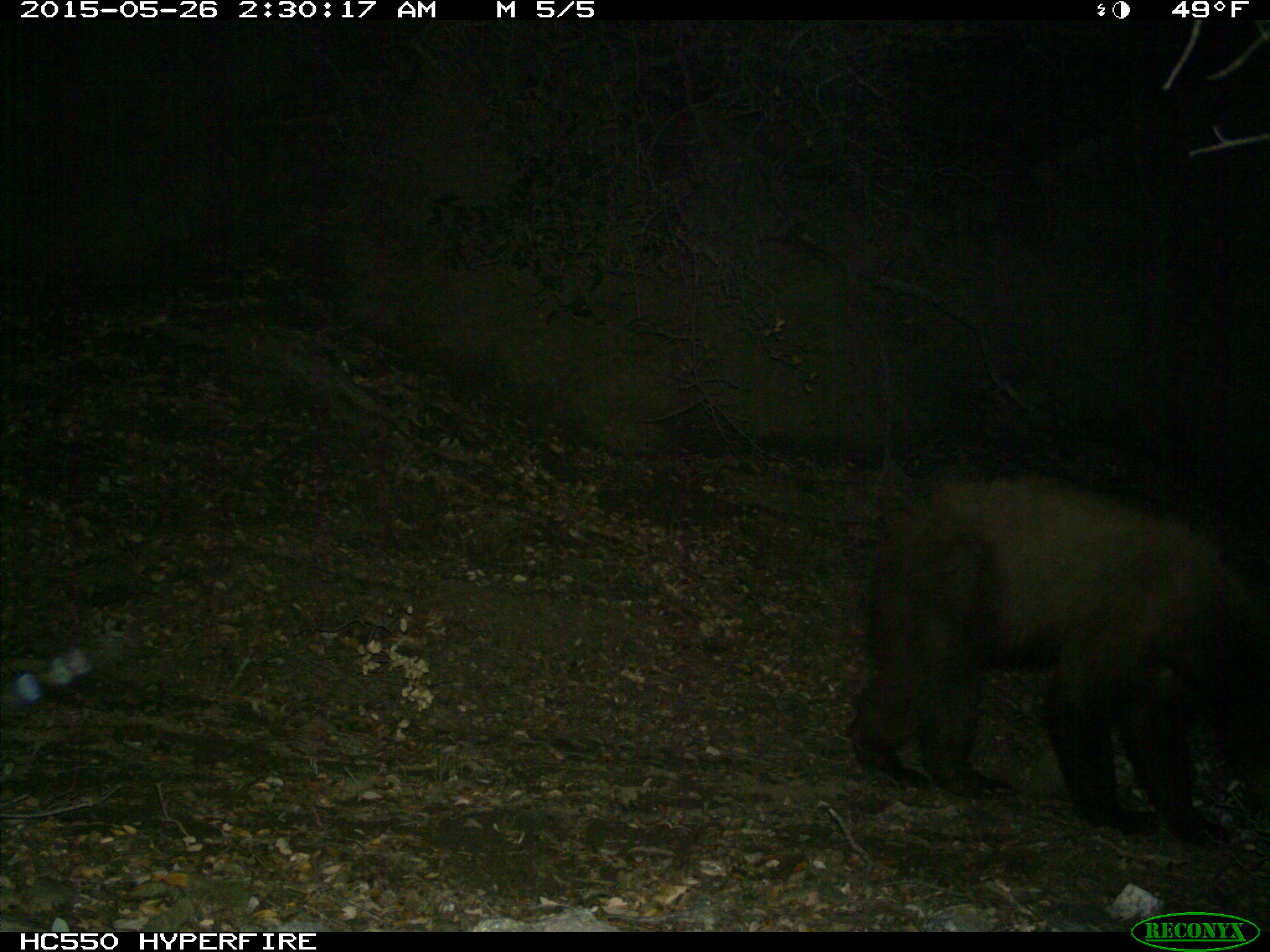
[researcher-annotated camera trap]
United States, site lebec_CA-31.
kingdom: Animalia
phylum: Chordata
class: Mammalia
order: Carnivora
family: Ursidae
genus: Ursus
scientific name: Ursus americanus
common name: american black bear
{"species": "Ursus americanus (american black bear)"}